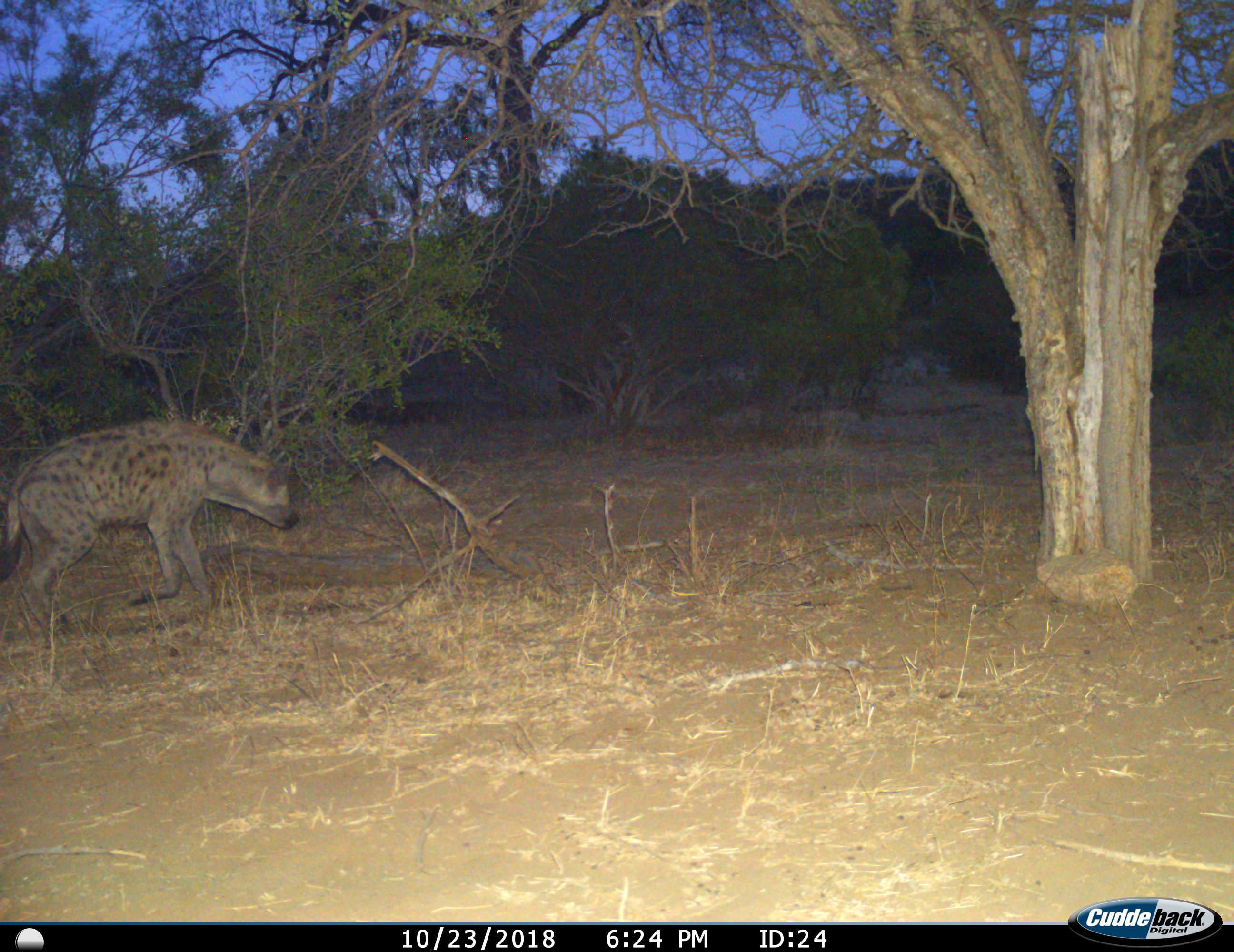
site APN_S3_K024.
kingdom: Animalia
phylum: Chordata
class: Mammalia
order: Carnivora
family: Hyaenidae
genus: Crocuta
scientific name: Crocuta crocuta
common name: spotted hyena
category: hyenaspotted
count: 1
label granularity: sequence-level